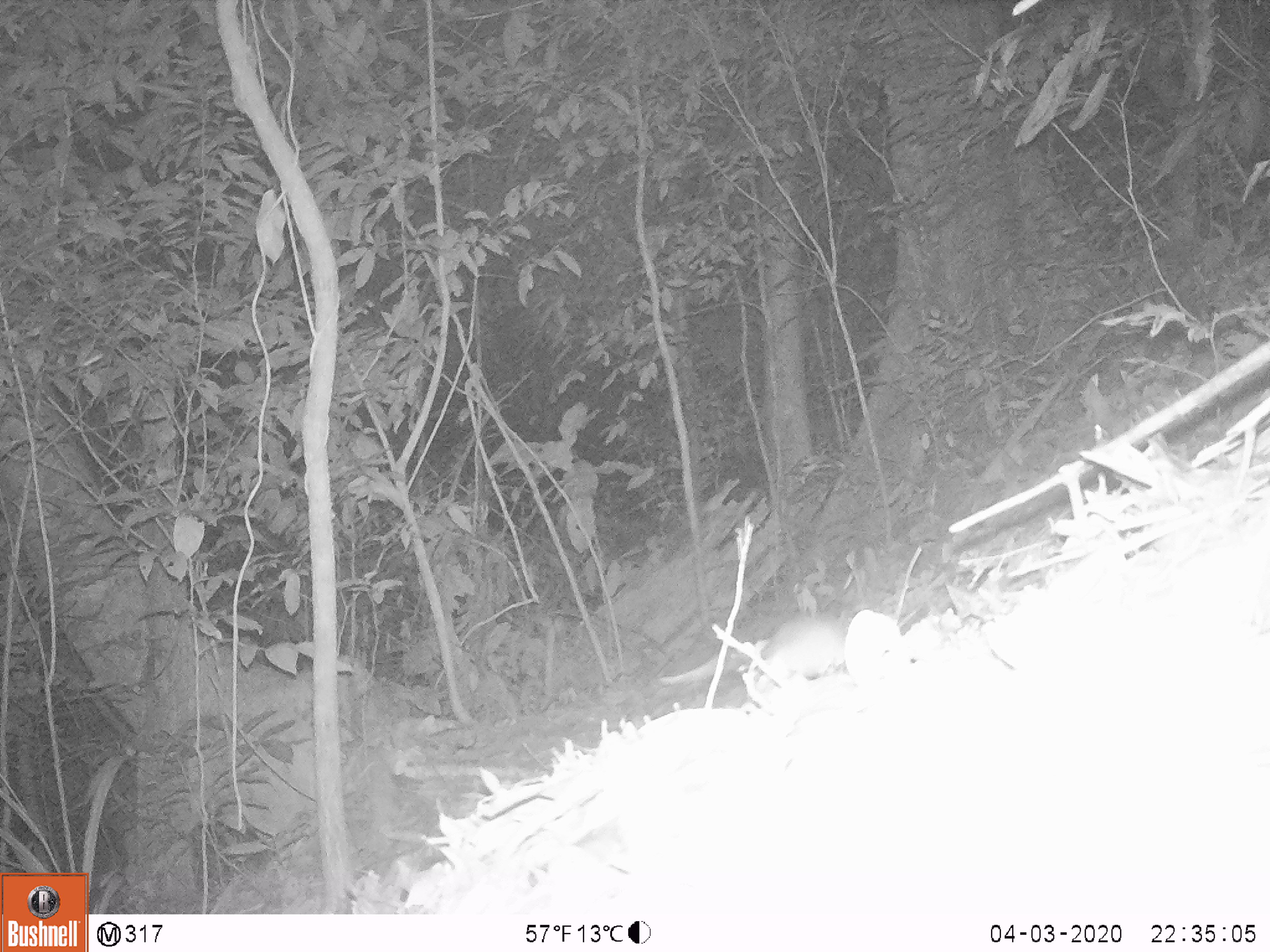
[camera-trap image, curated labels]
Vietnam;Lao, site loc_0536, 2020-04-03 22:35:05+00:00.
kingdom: Animalia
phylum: Chordata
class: Mammalia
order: Rodentia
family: Muridae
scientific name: Muridae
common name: old-world mice and rats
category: unidentified murid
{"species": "unidentified murid (old-world mice and rats) (Muridae)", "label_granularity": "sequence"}